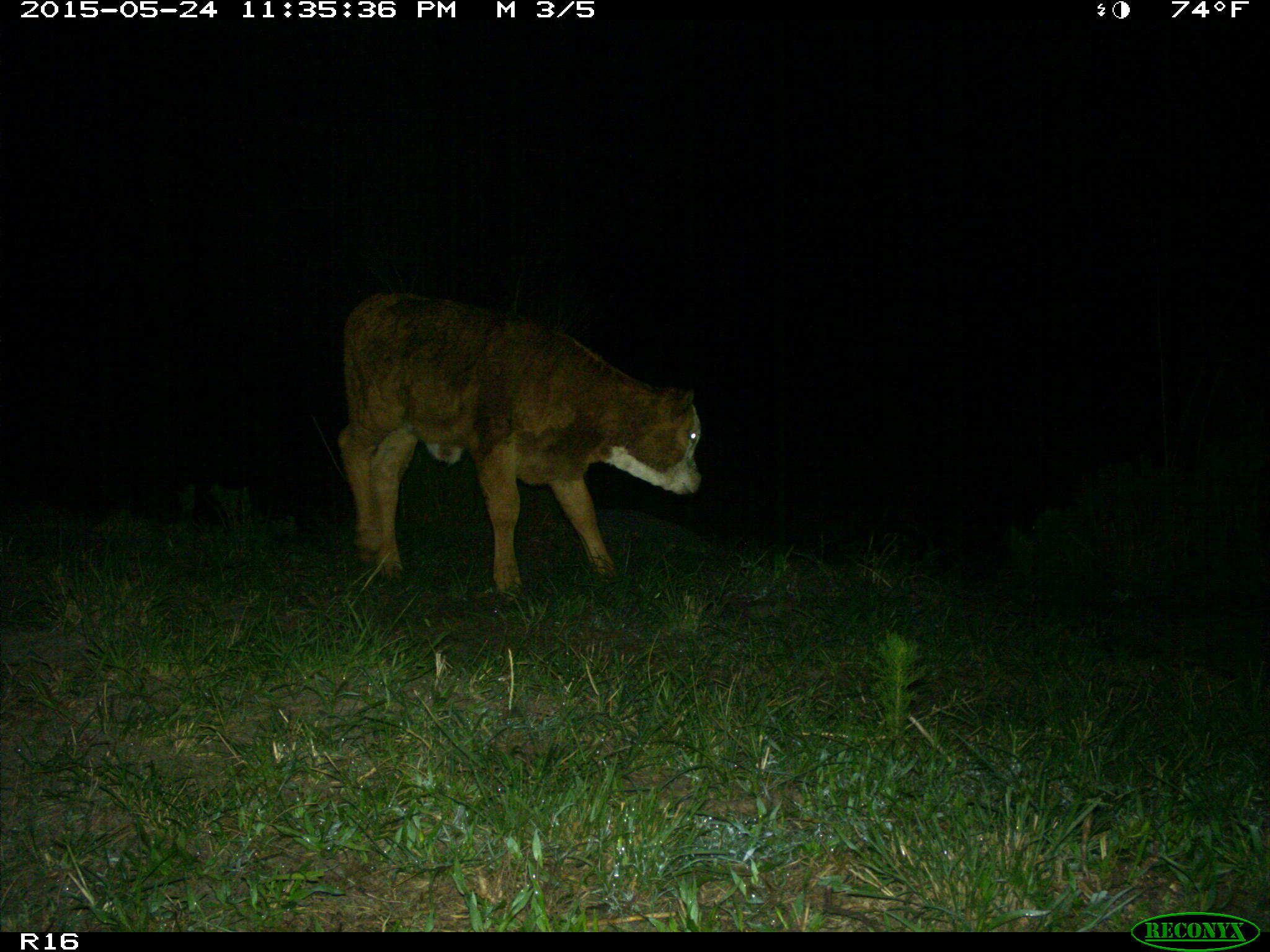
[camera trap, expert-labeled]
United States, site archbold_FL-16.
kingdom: Animalia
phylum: Chordata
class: Mammalia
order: Artiodactyla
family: Bovidae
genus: Bos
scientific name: Bos taurus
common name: domestic cow